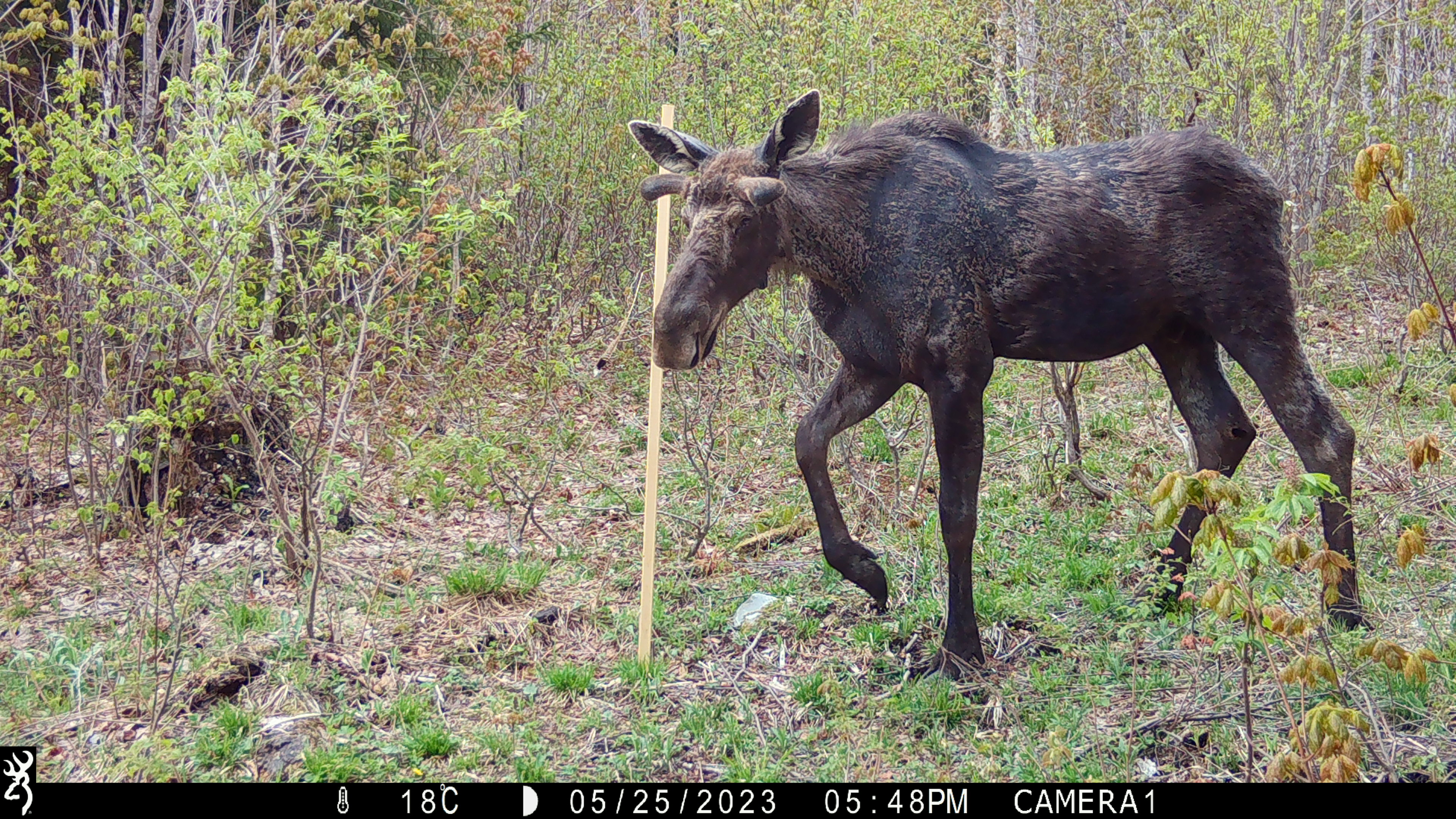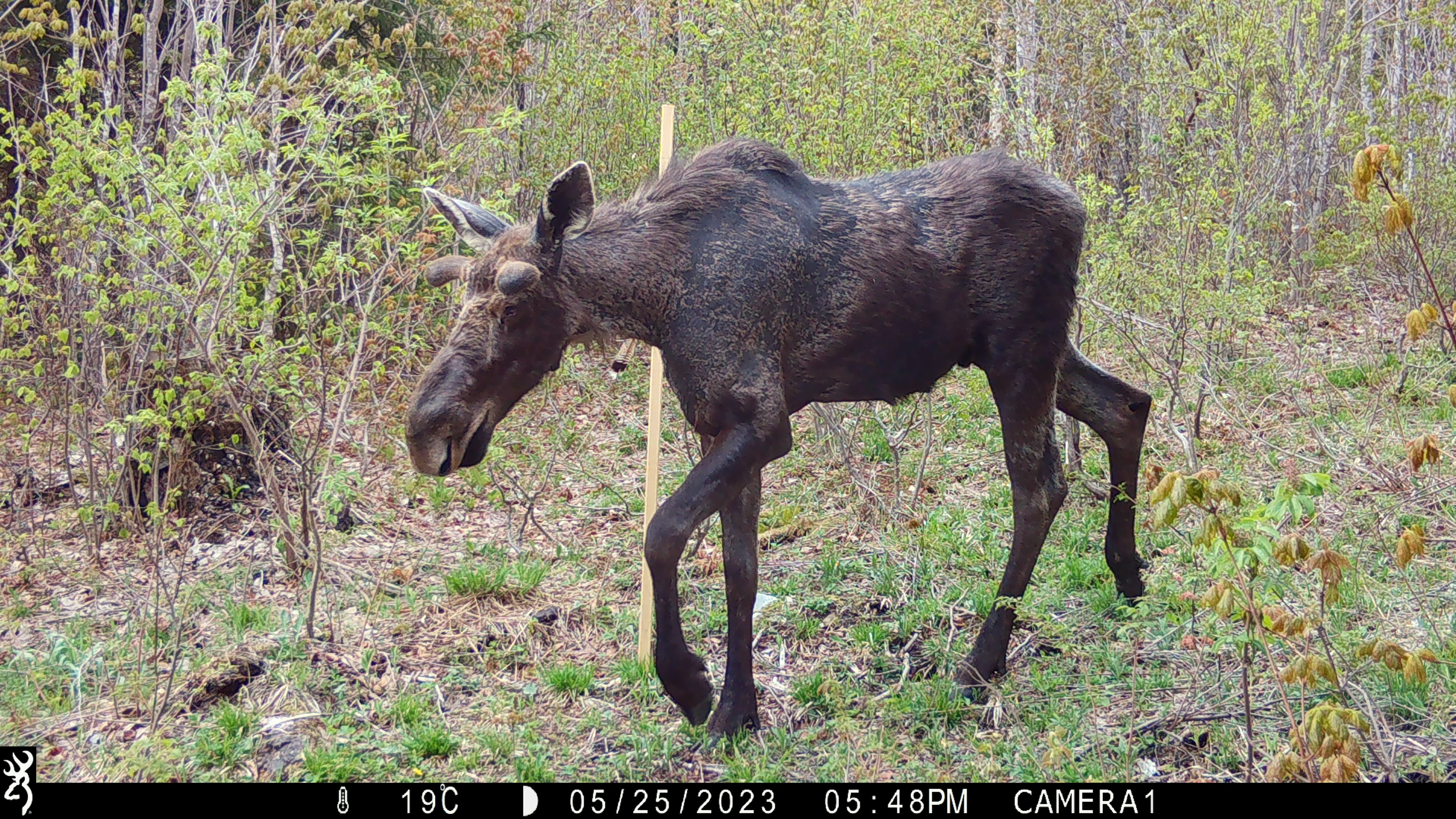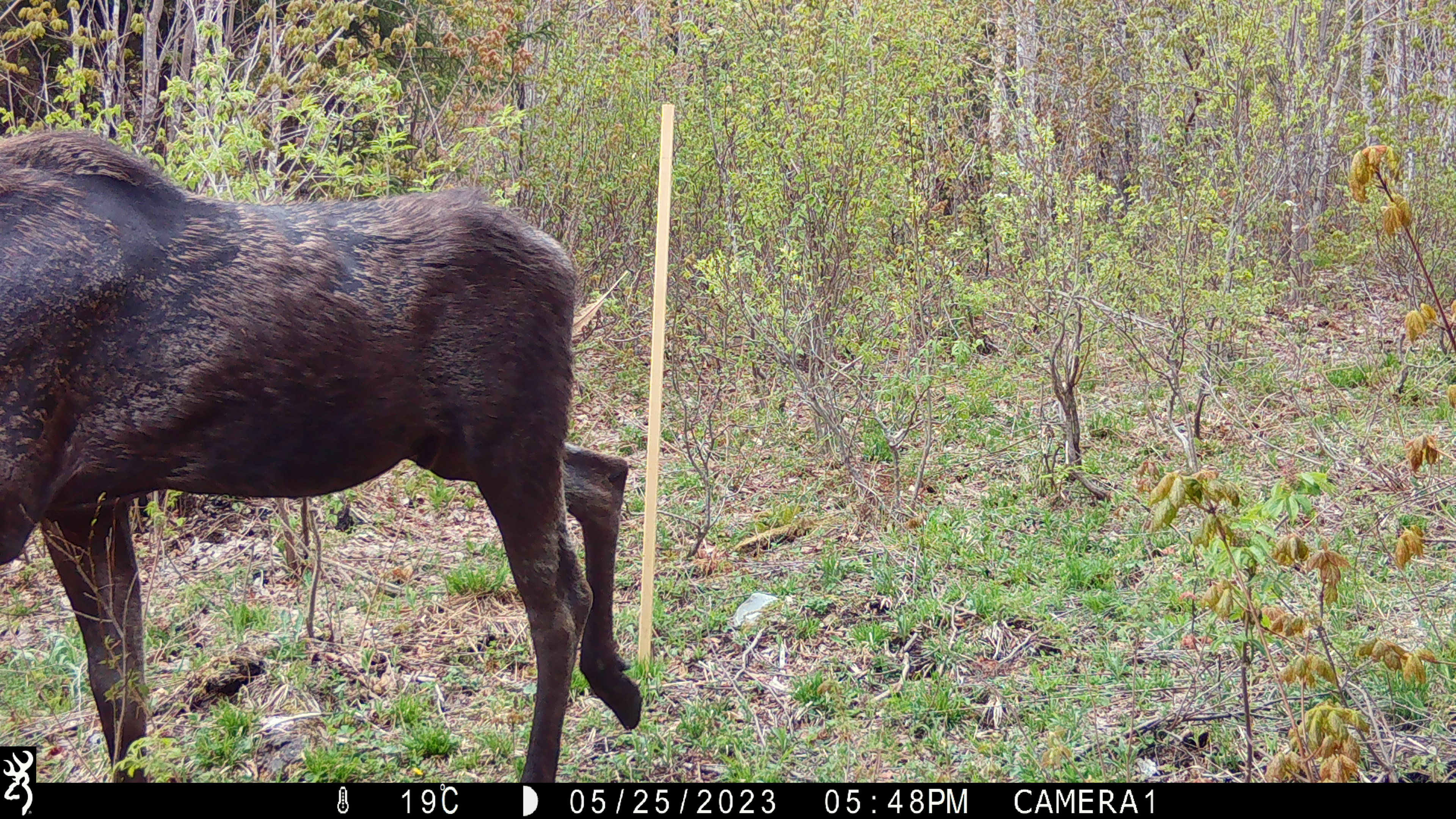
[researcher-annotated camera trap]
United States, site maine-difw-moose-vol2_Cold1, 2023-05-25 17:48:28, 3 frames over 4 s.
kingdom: Animalia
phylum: Chordata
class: Mammalia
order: Artiodactyla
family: Cervidae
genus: Alces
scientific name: Alces alces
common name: moose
Moose (Alces alces).